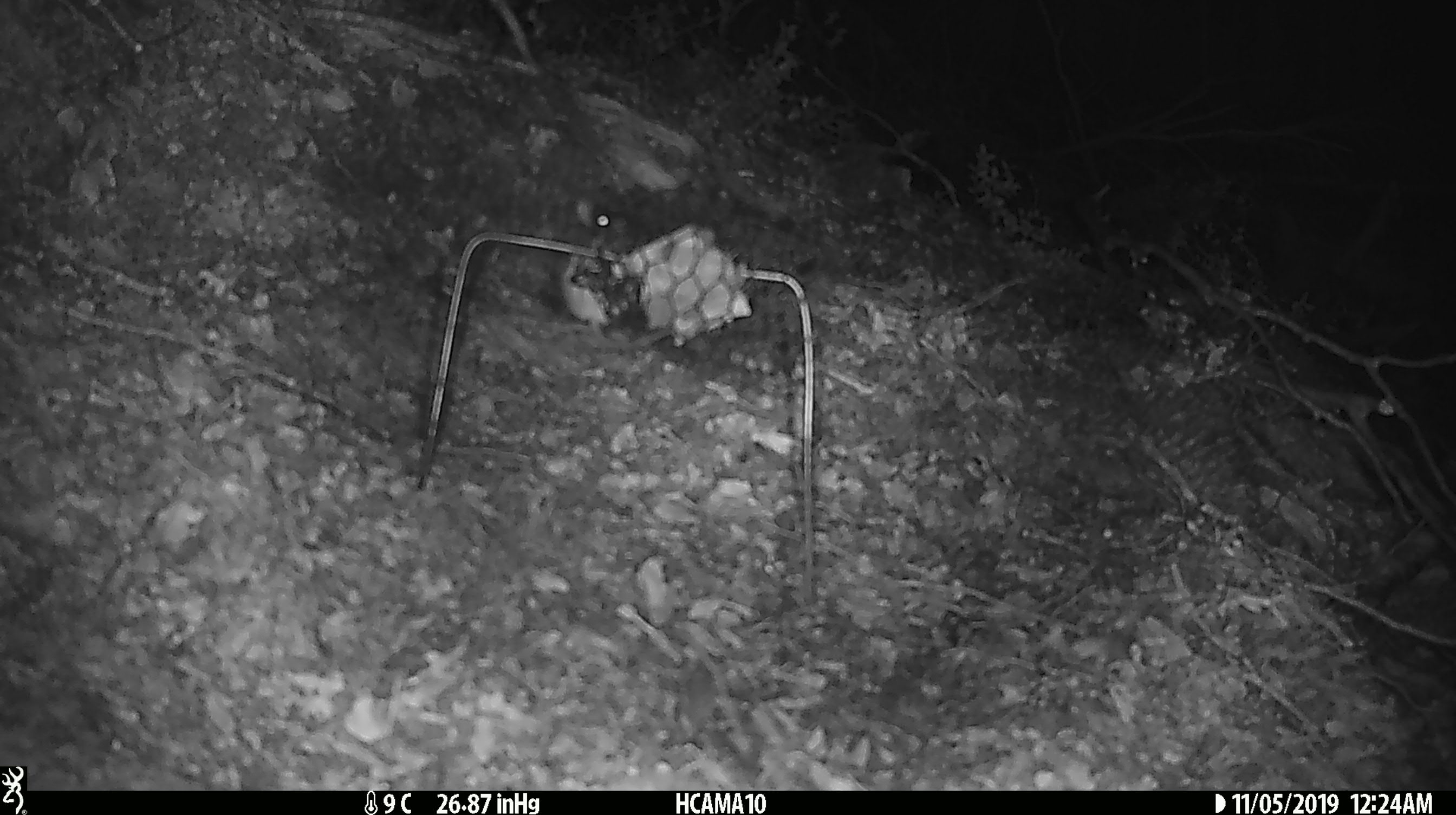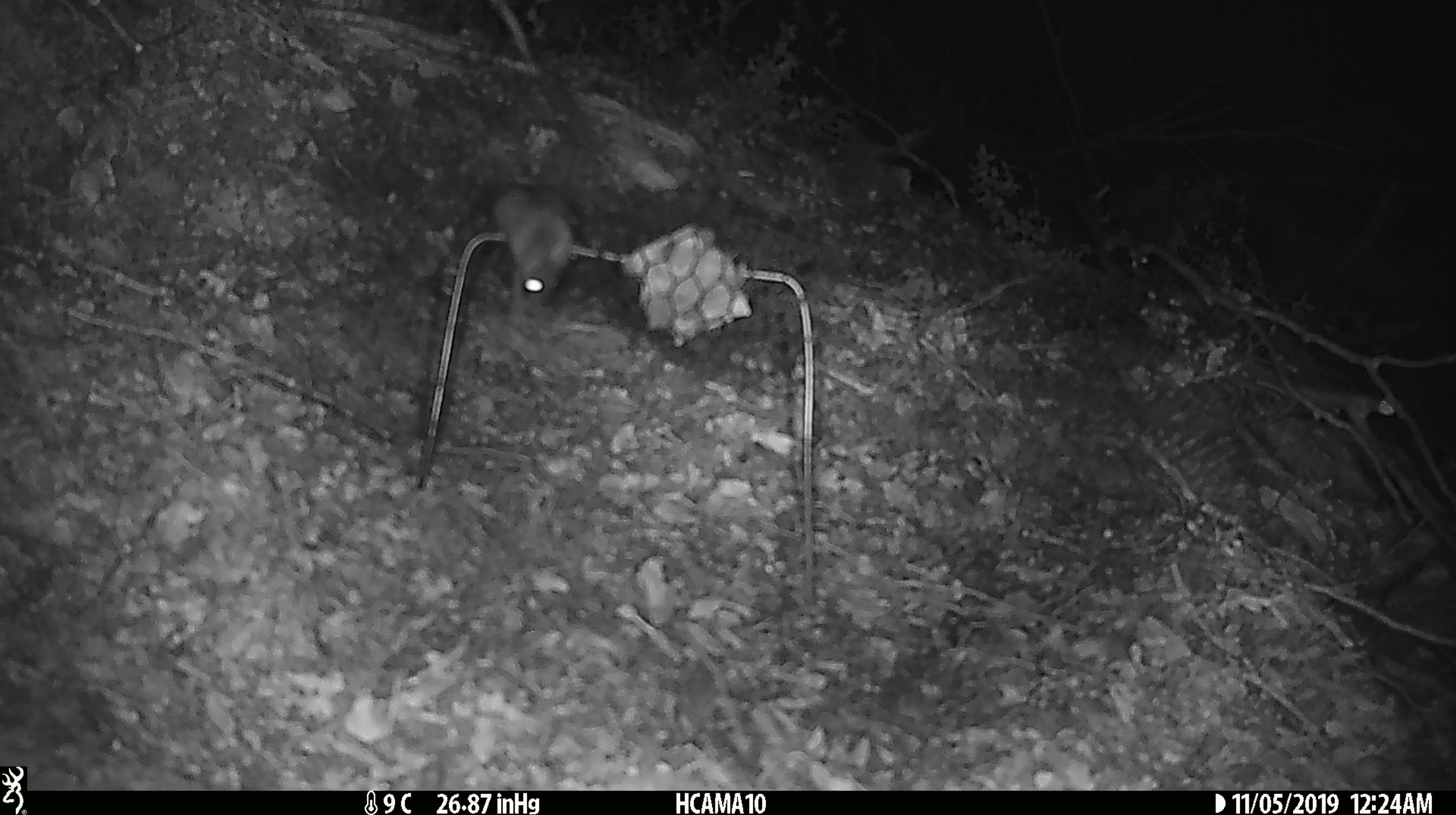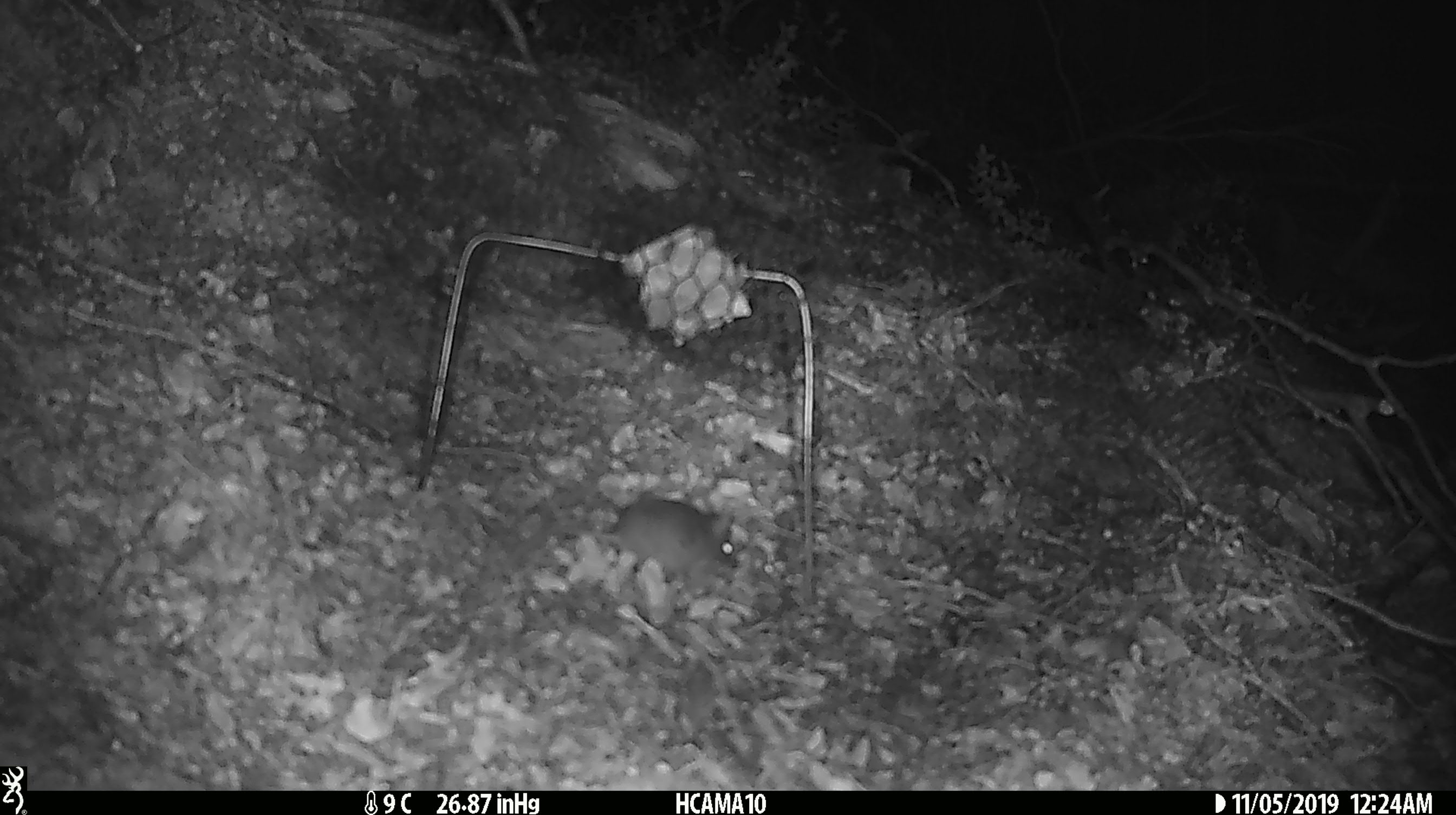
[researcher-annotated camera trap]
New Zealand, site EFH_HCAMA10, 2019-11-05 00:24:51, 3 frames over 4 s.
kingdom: Animalia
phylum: Chordata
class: Mammalia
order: Rodentia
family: Muridae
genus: Mus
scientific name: Mus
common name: mouse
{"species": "mouse (Mus)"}